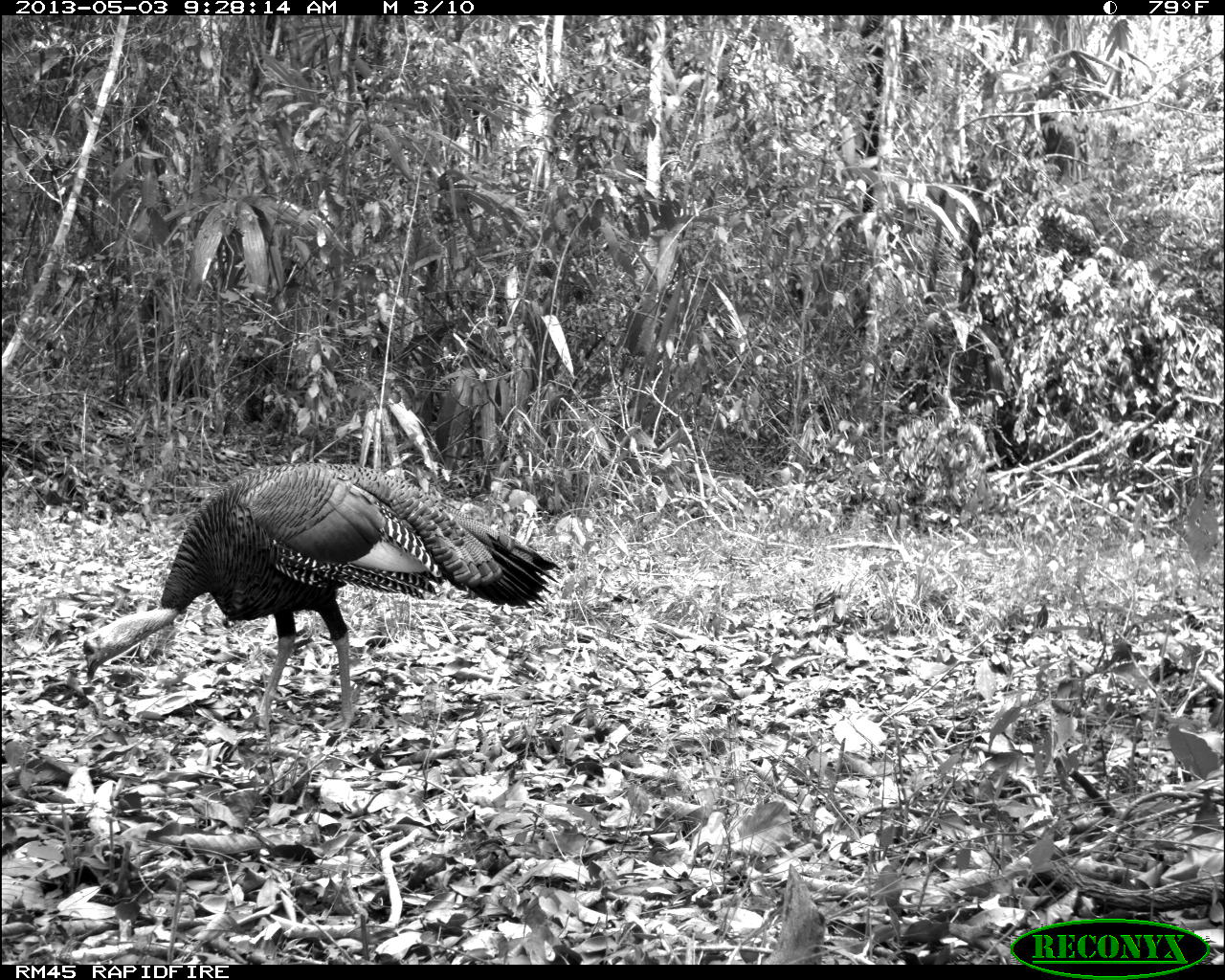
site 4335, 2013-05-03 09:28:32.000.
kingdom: Animalia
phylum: Chordata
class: Aves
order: Galliformes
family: Phasianidae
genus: Meleagris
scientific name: Meleagris ocellata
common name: ocellated turkey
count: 1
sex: male